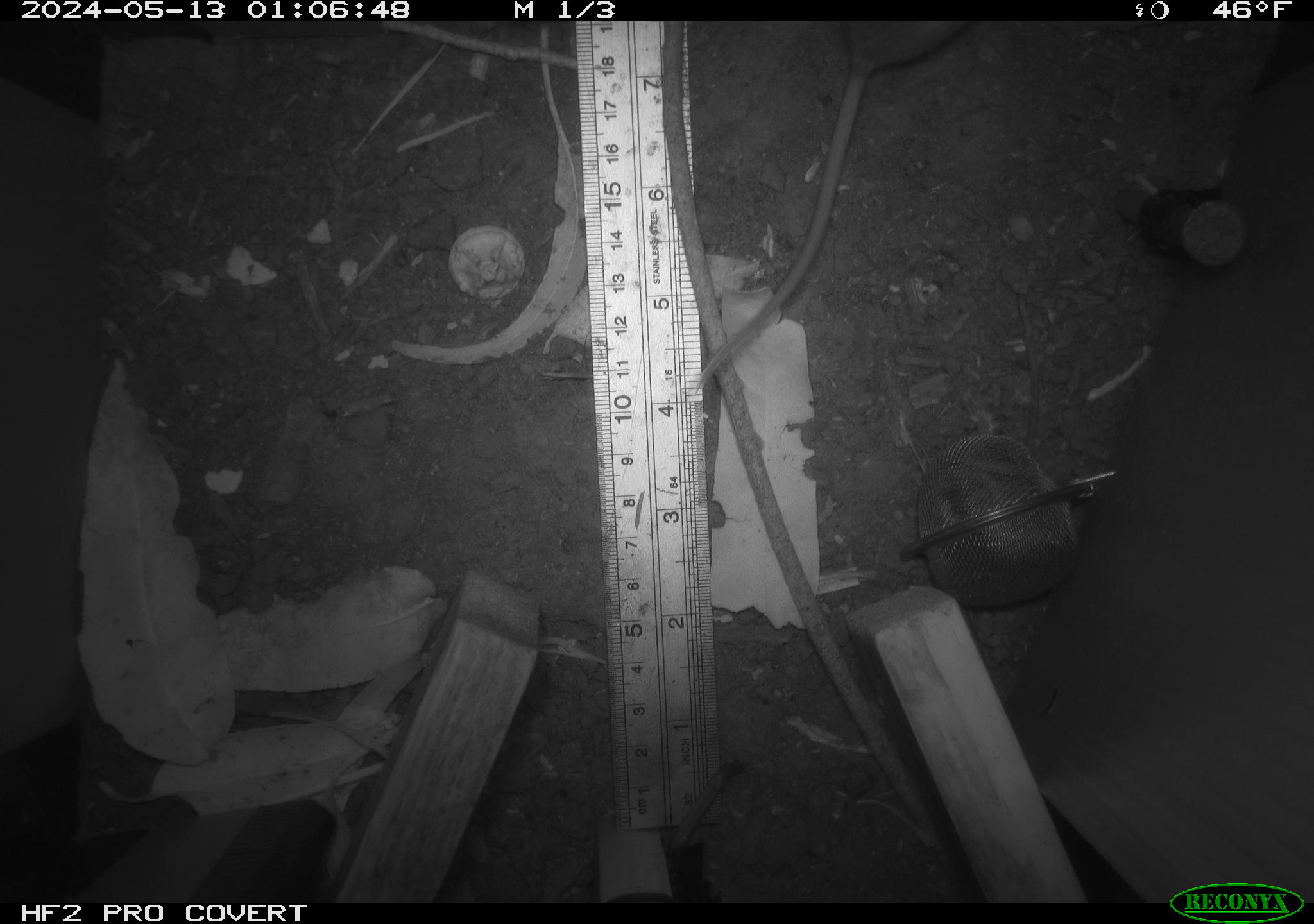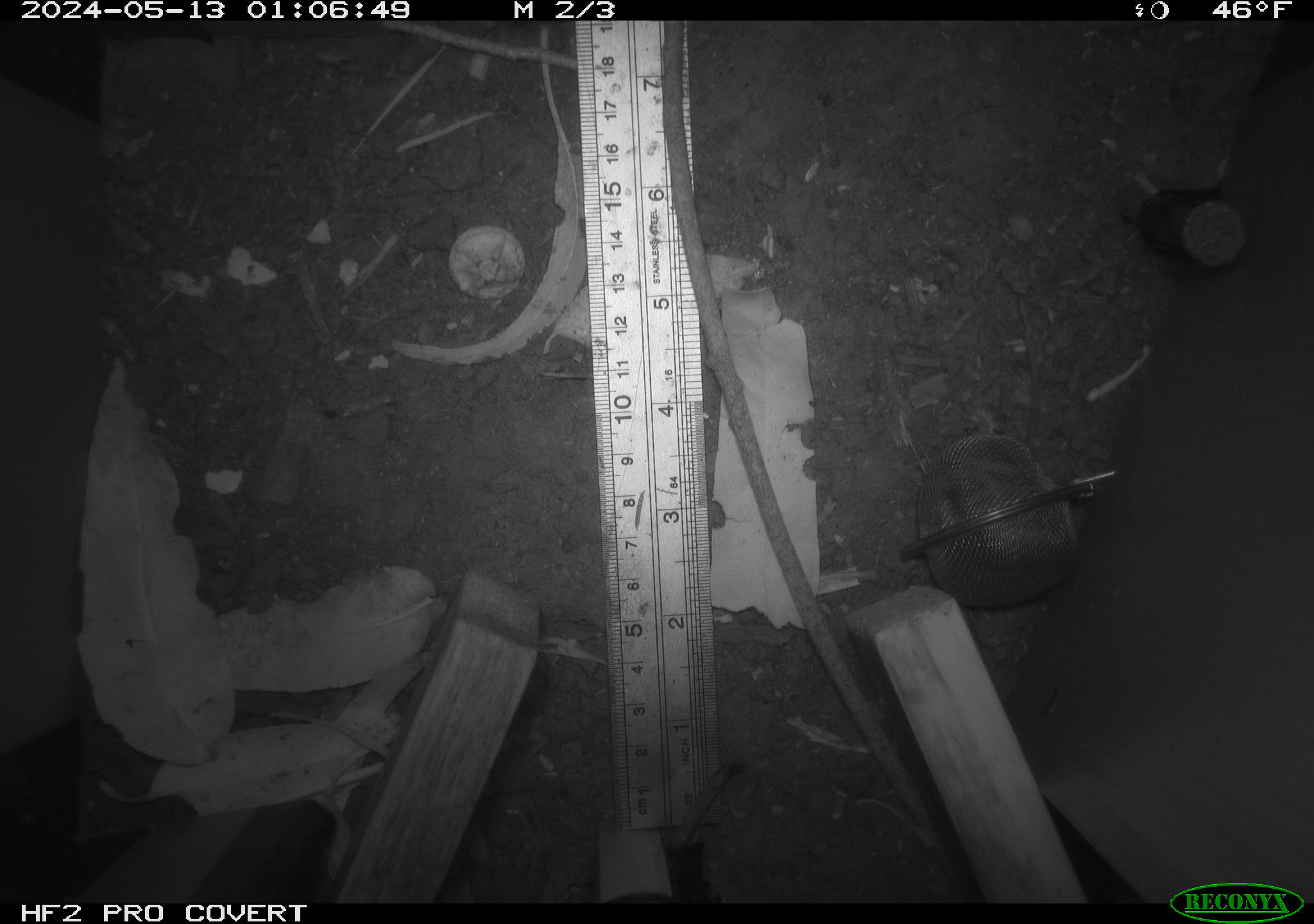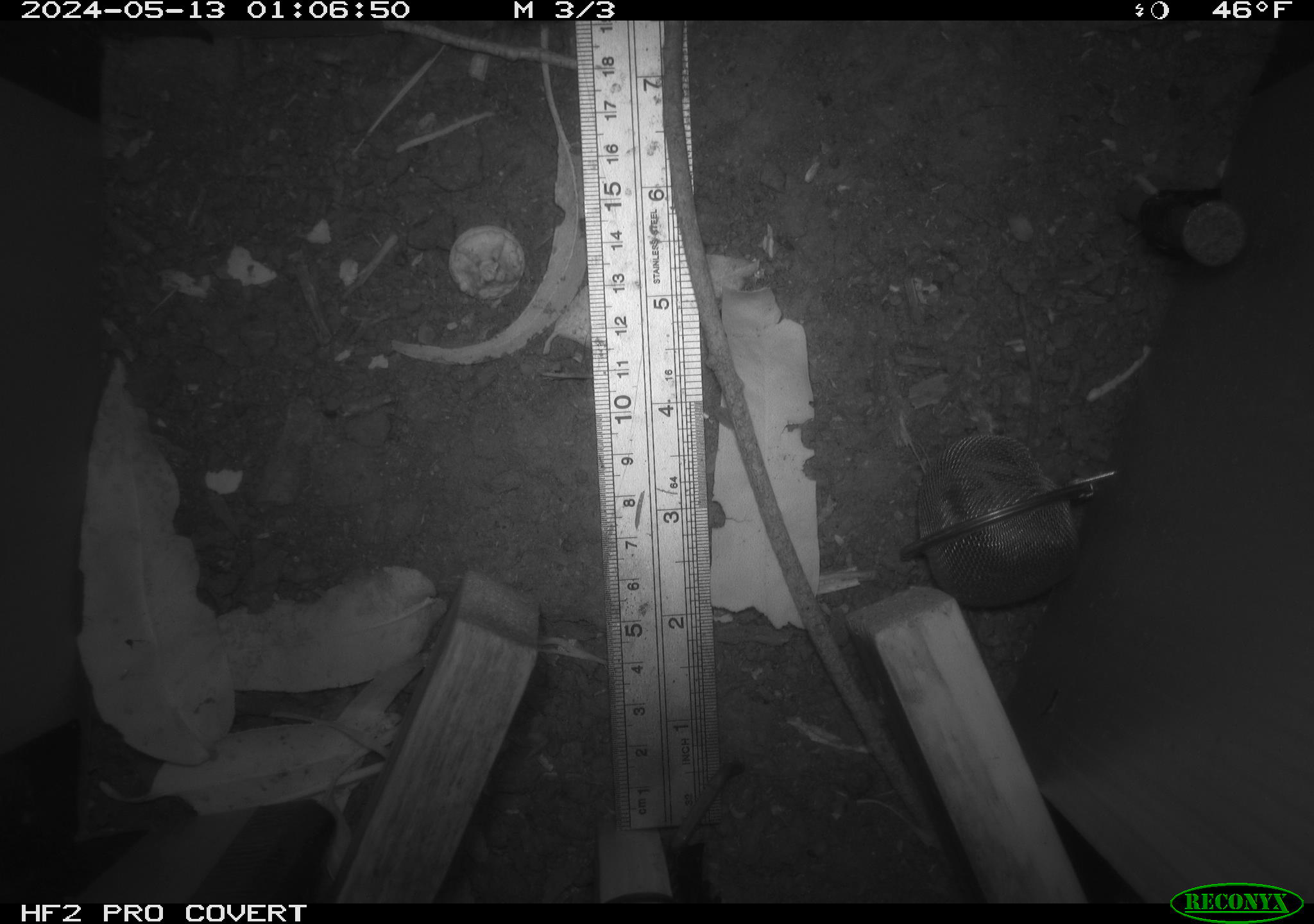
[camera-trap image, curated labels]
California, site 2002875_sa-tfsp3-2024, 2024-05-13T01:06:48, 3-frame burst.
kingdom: Animalia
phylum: Chordata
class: Mammalia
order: Rodentia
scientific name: Rodentia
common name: rodent